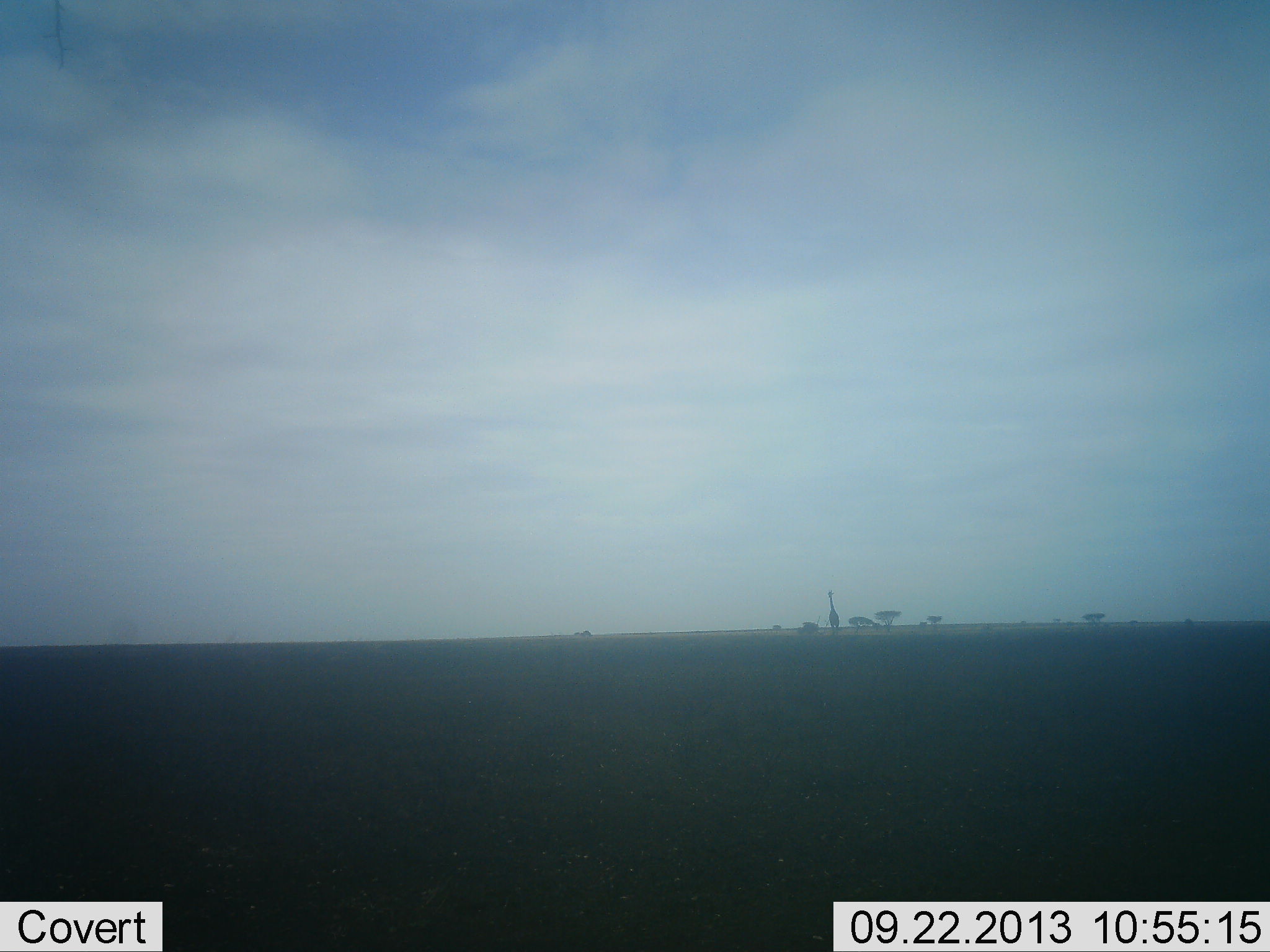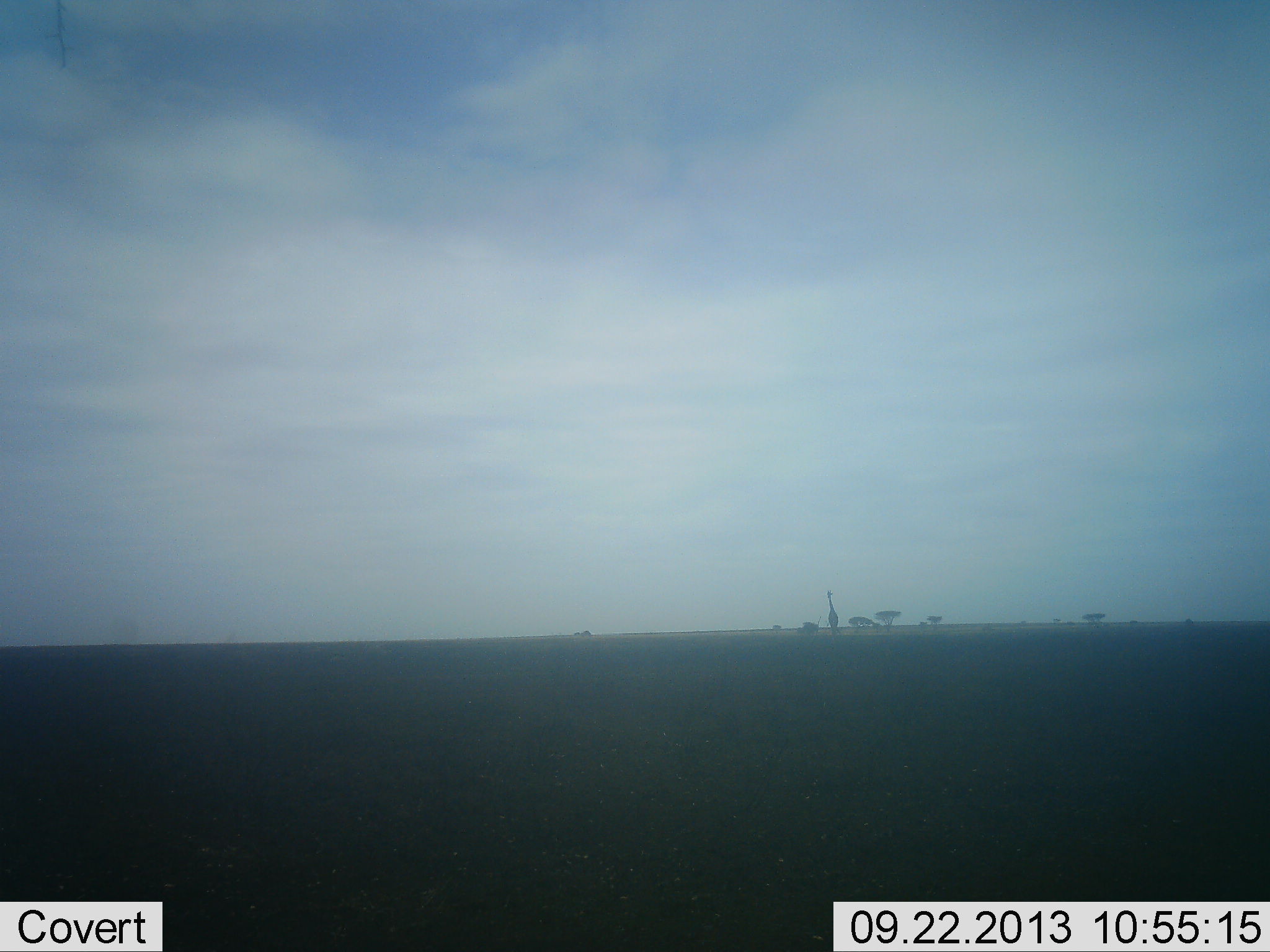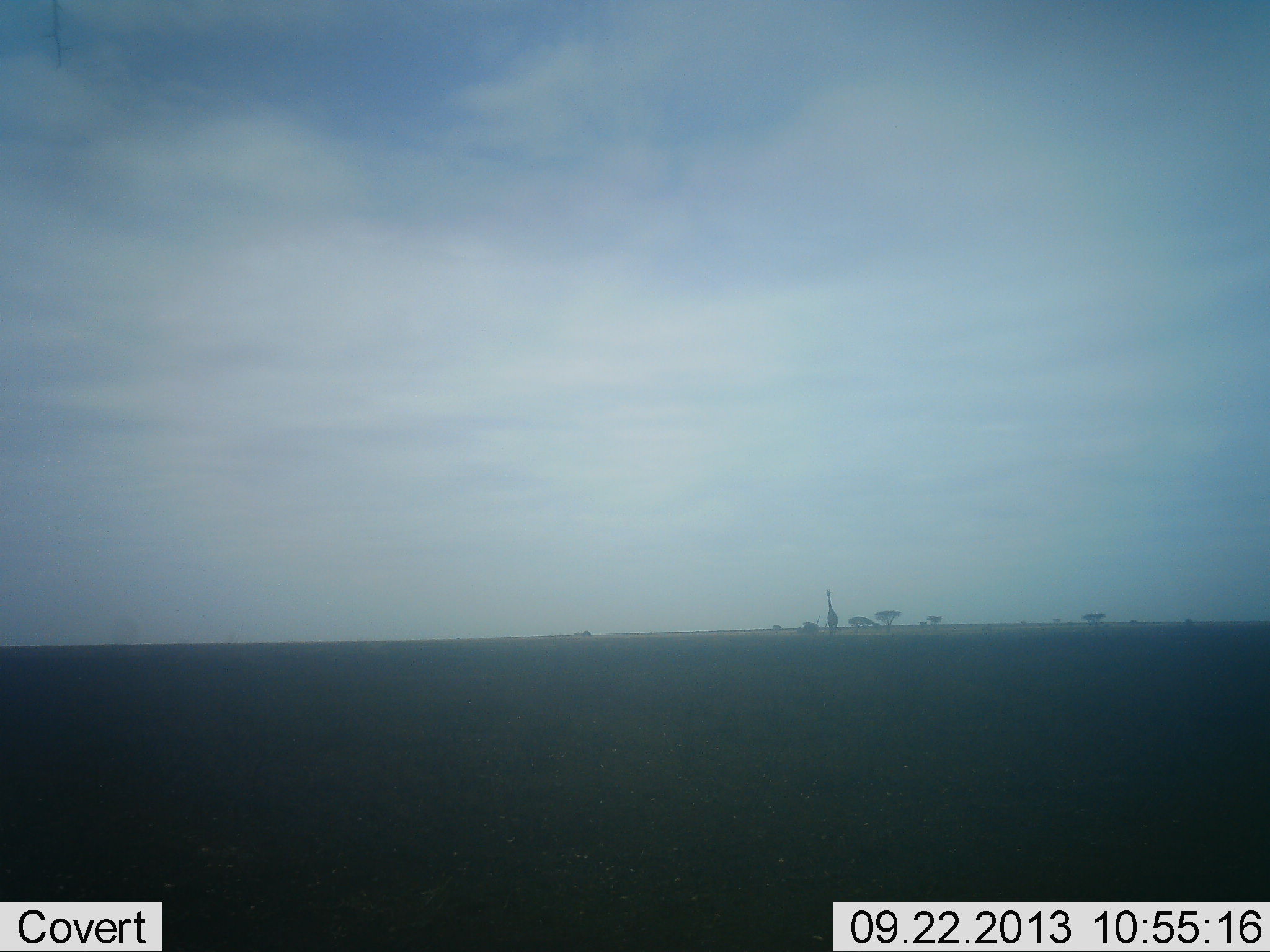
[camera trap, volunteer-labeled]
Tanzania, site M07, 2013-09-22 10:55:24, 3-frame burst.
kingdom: Animalia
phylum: Chordata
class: Mammalia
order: Artiodactyla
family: Giraffidae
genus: Giraffa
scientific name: Giraffa camelopardalis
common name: giraffe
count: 1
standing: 52%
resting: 0%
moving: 48%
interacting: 0%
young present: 0%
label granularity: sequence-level